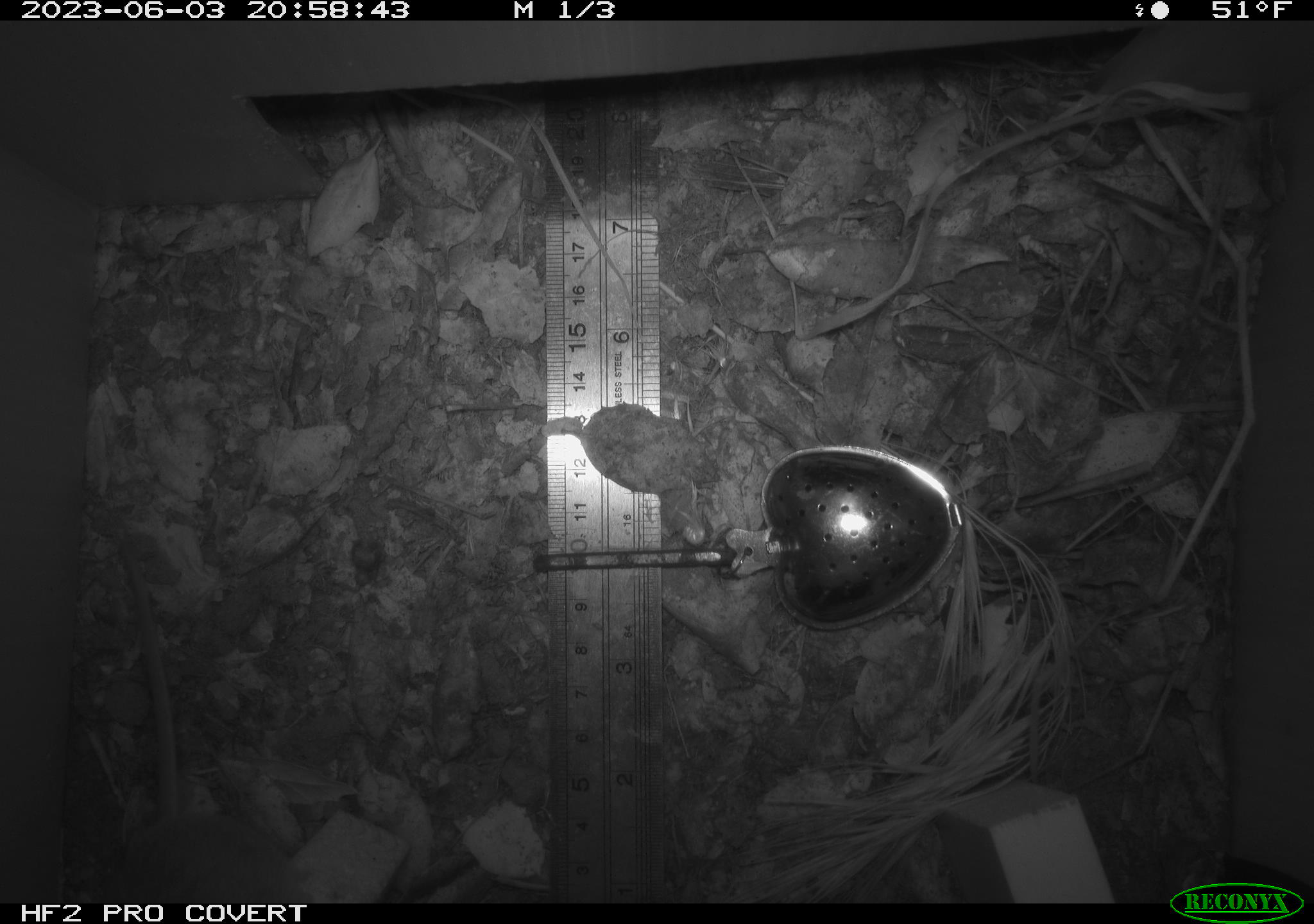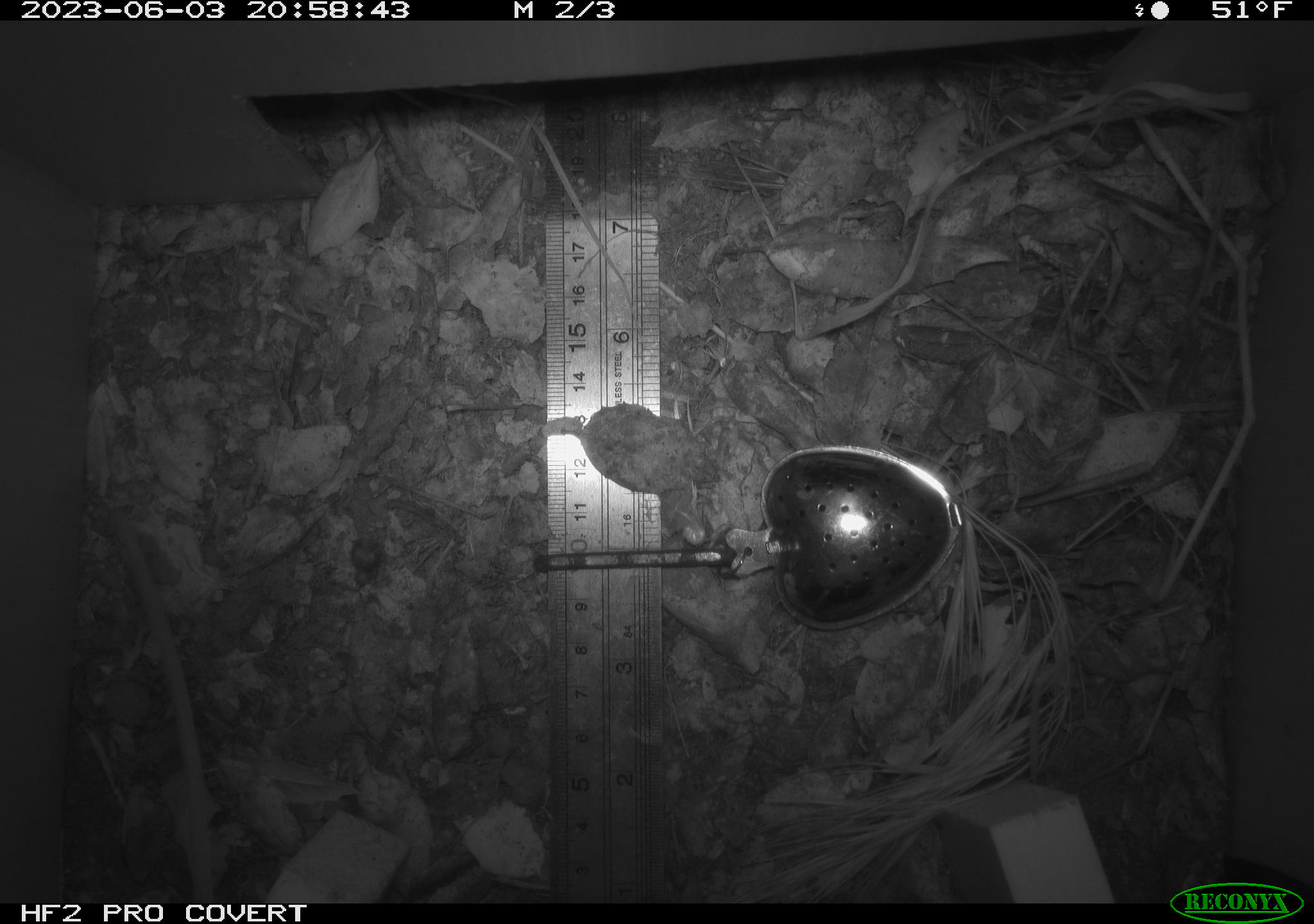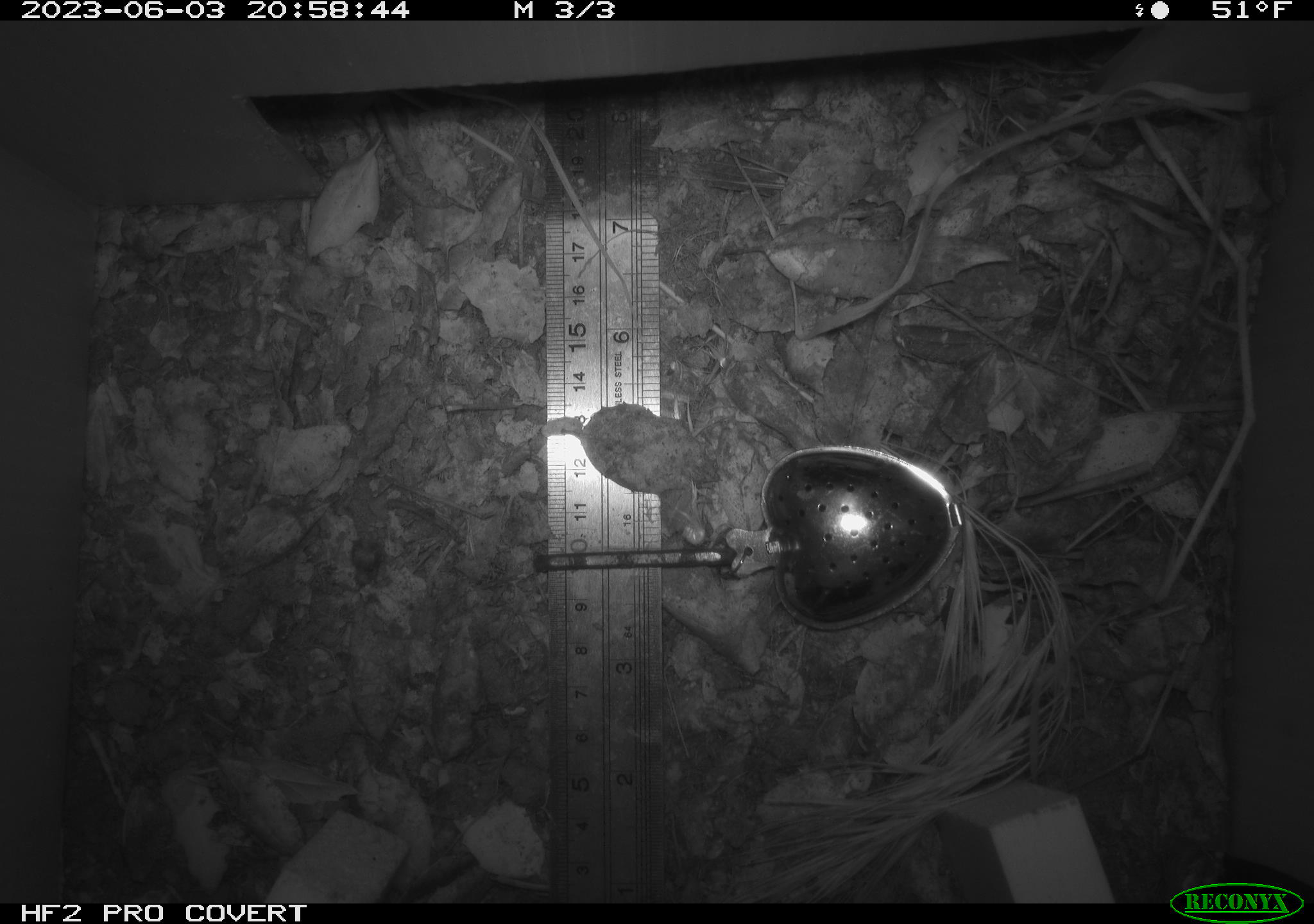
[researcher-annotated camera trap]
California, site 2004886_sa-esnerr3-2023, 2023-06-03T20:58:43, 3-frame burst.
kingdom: Animalia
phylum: Chordata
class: Mammalia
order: Rodentia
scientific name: Rodentia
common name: mouse species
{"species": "mouse species (Rodentia)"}